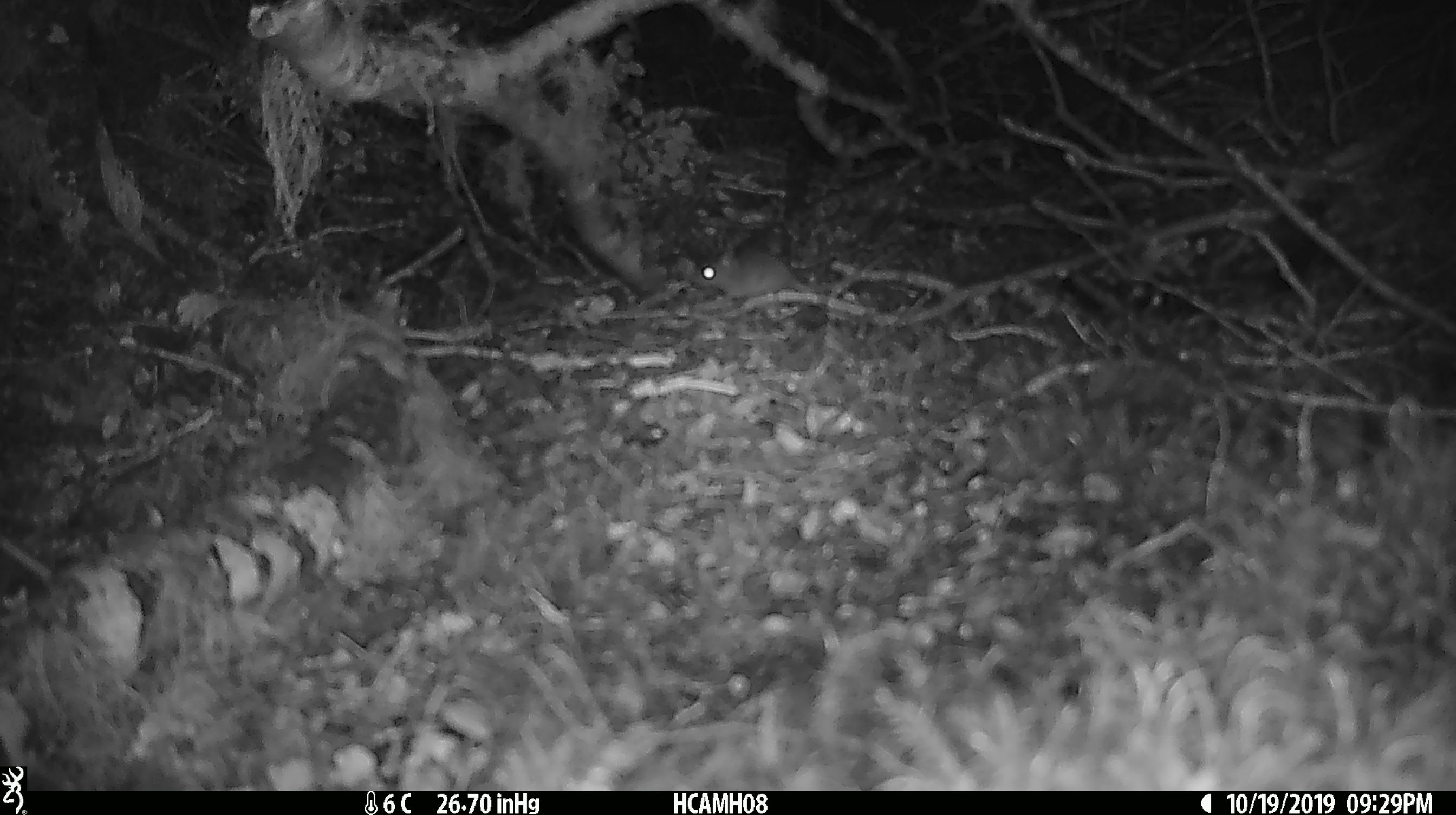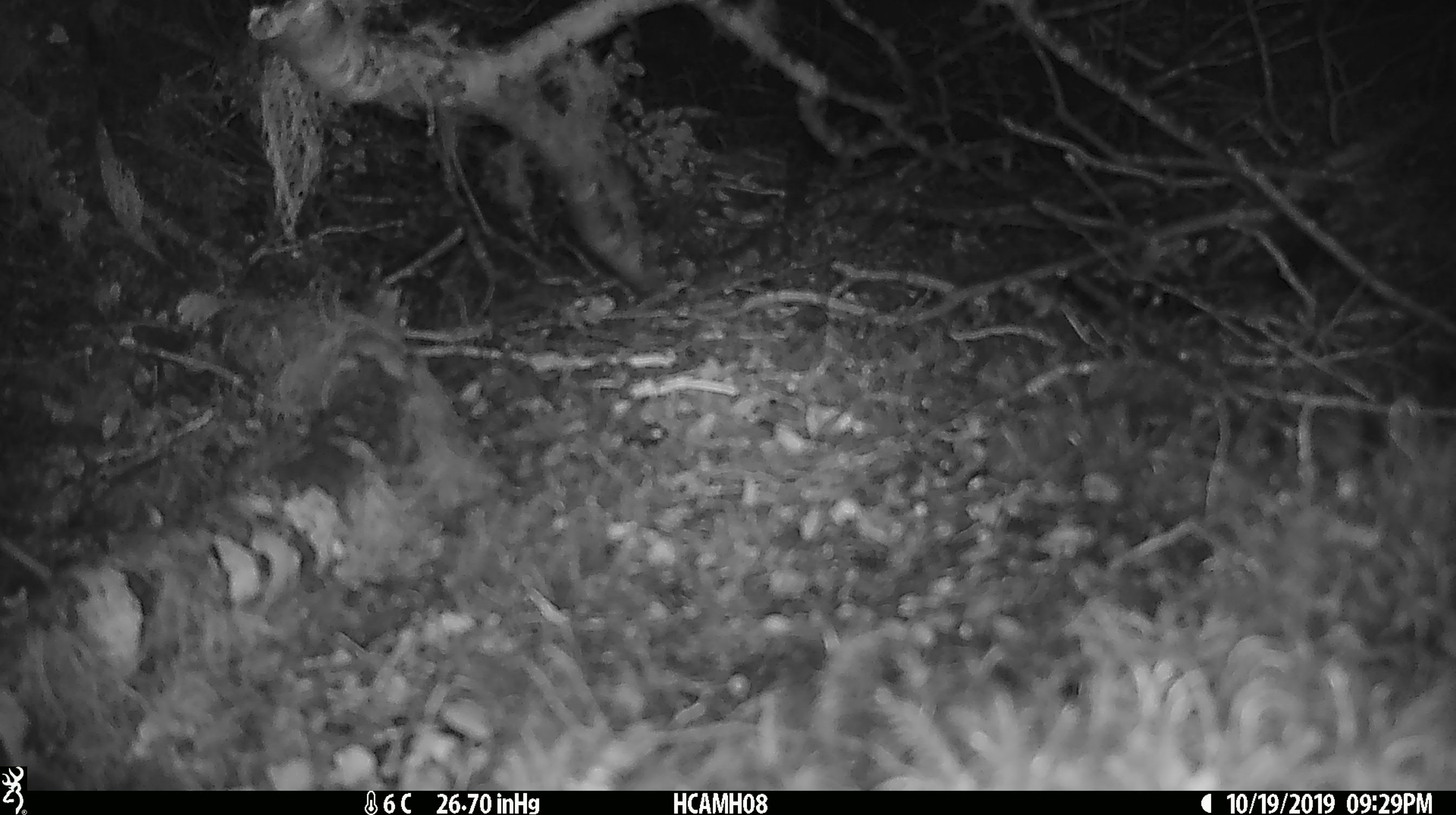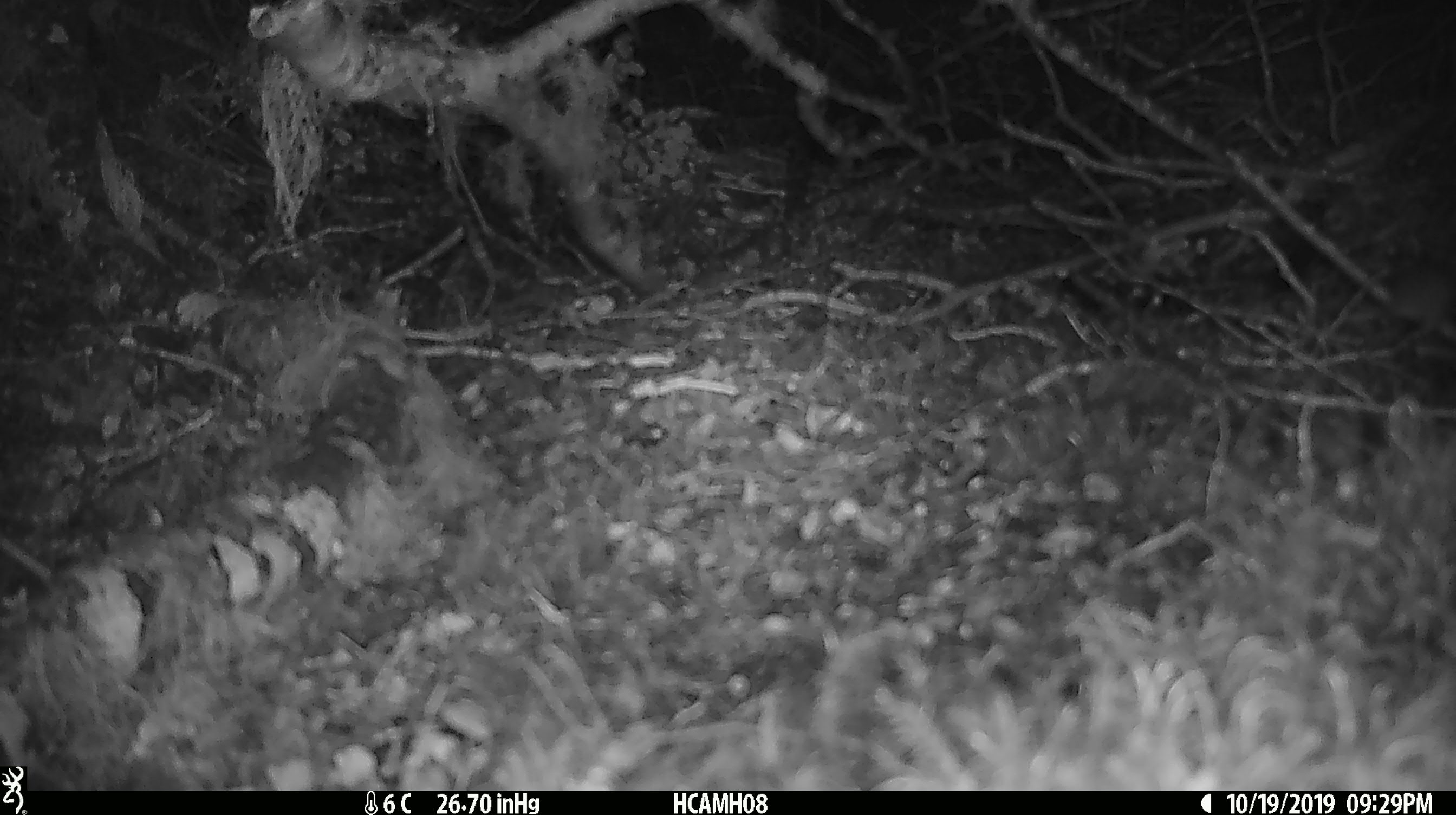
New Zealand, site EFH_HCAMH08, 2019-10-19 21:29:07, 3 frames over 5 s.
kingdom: Animalia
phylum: Chordata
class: Mammalia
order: Rodentia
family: Muridae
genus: Mus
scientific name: Mus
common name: mouse